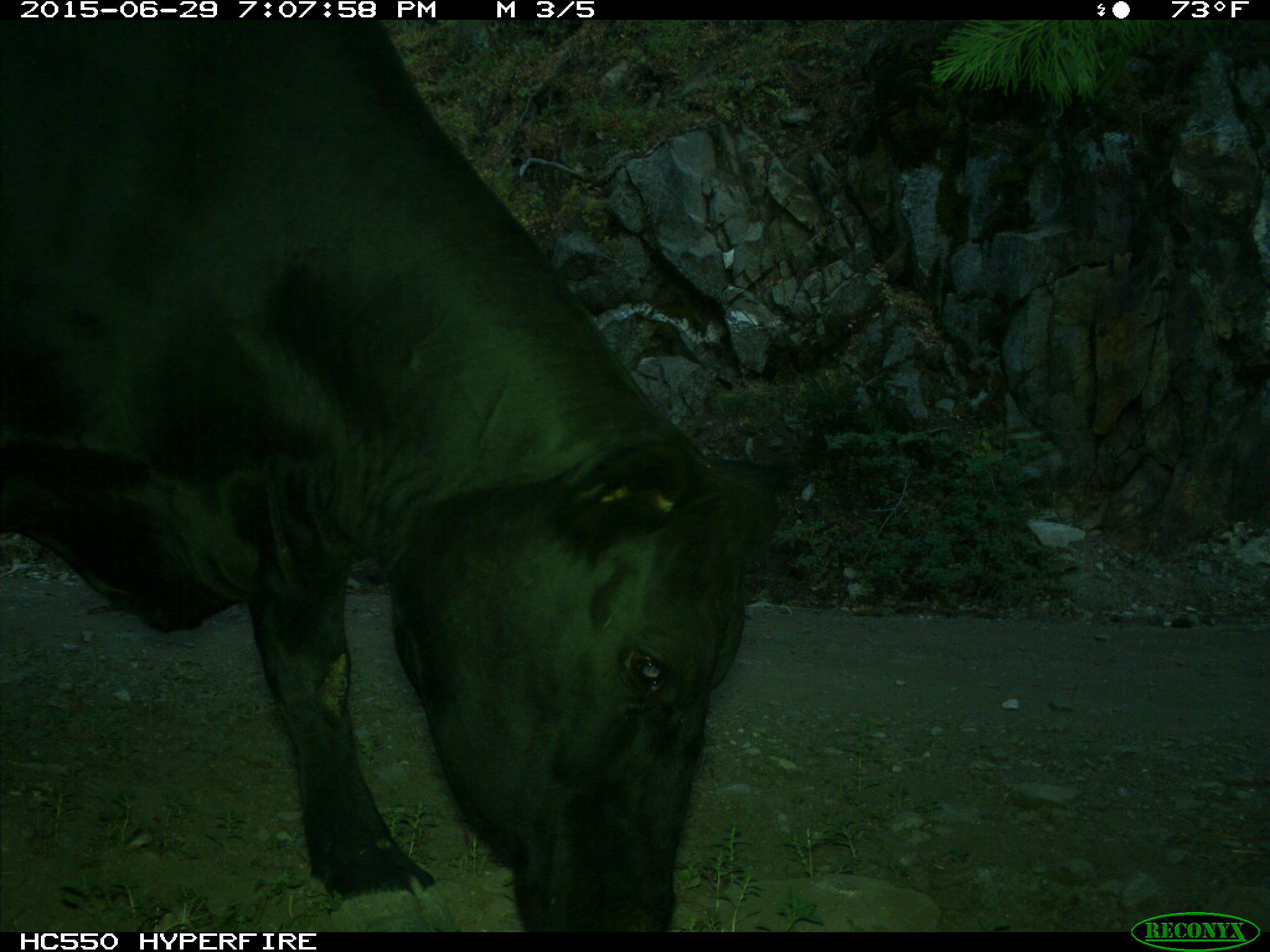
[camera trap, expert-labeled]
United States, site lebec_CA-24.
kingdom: Animalia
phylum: Chordata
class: Mammalia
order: Artiodactyla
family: Bovidae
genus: Bos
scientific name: Bos taurus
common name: domestic cow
Bos taurus (domestic cow).